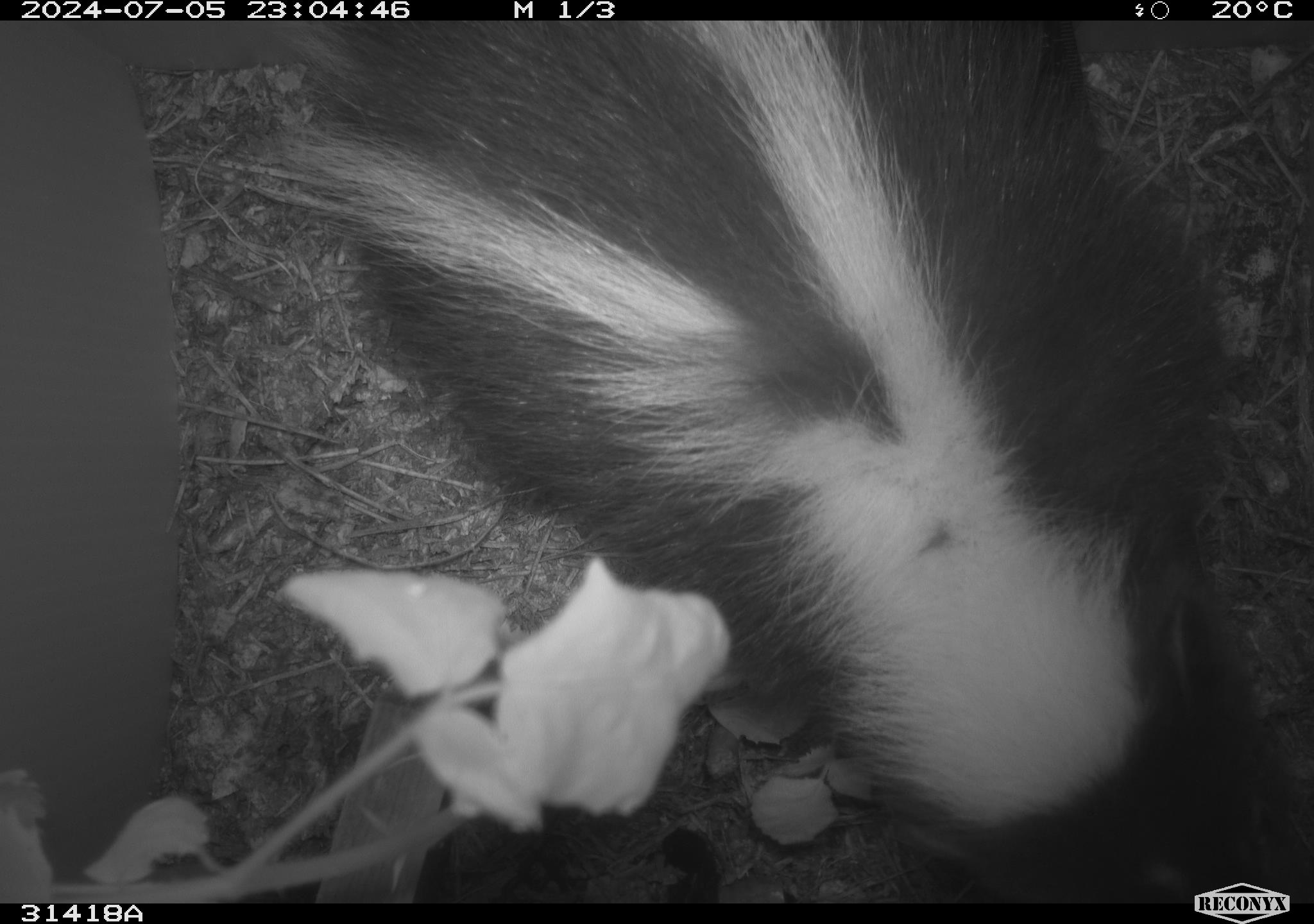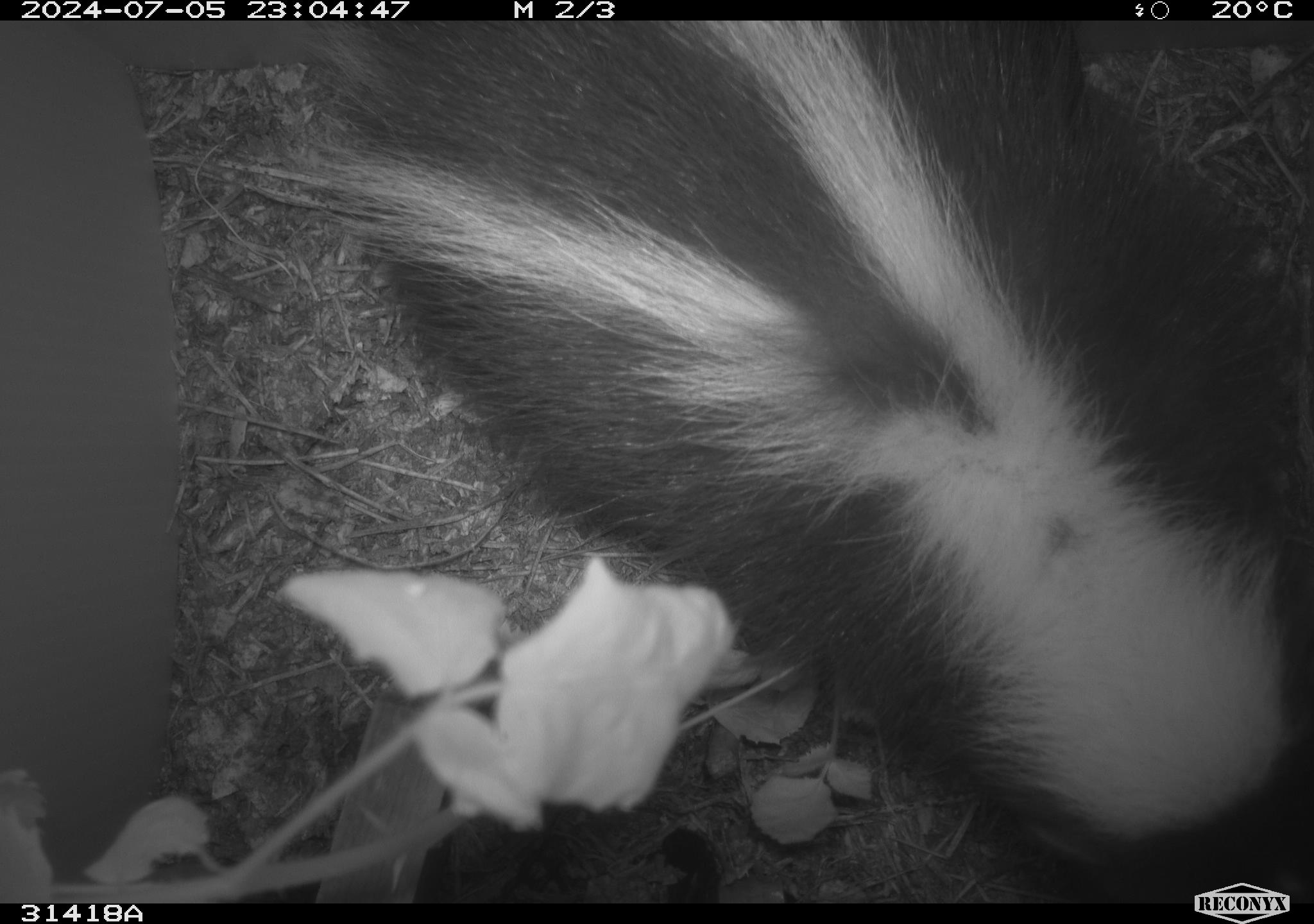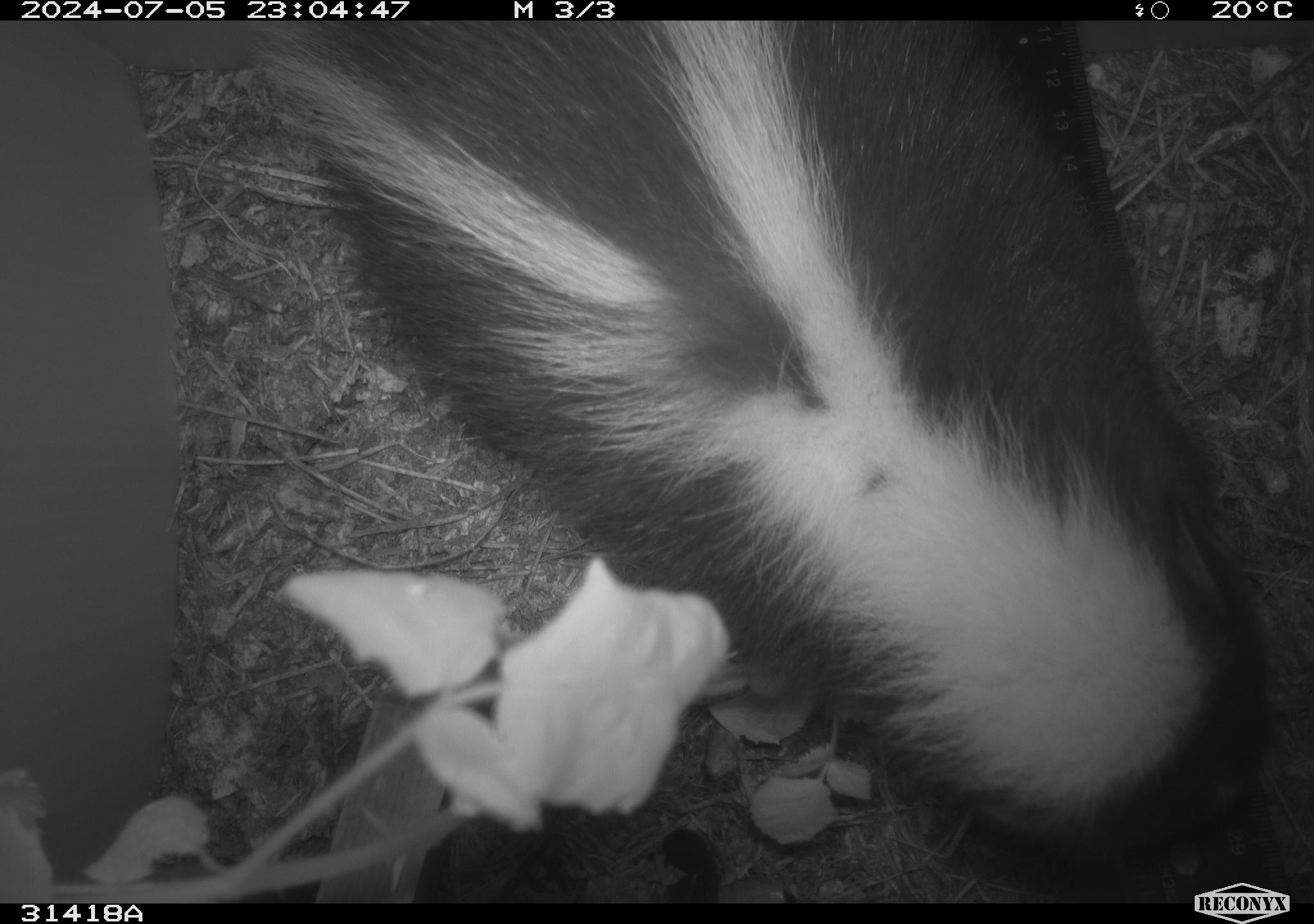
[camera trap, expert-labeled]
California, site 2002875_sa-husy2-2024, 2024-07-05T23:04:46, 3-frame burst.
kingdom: Animalia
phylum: Chordata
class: Mammalia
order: Carnivora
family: Mephitidae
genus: Mephitis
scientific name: Mephitis mephitis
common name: striped skunk